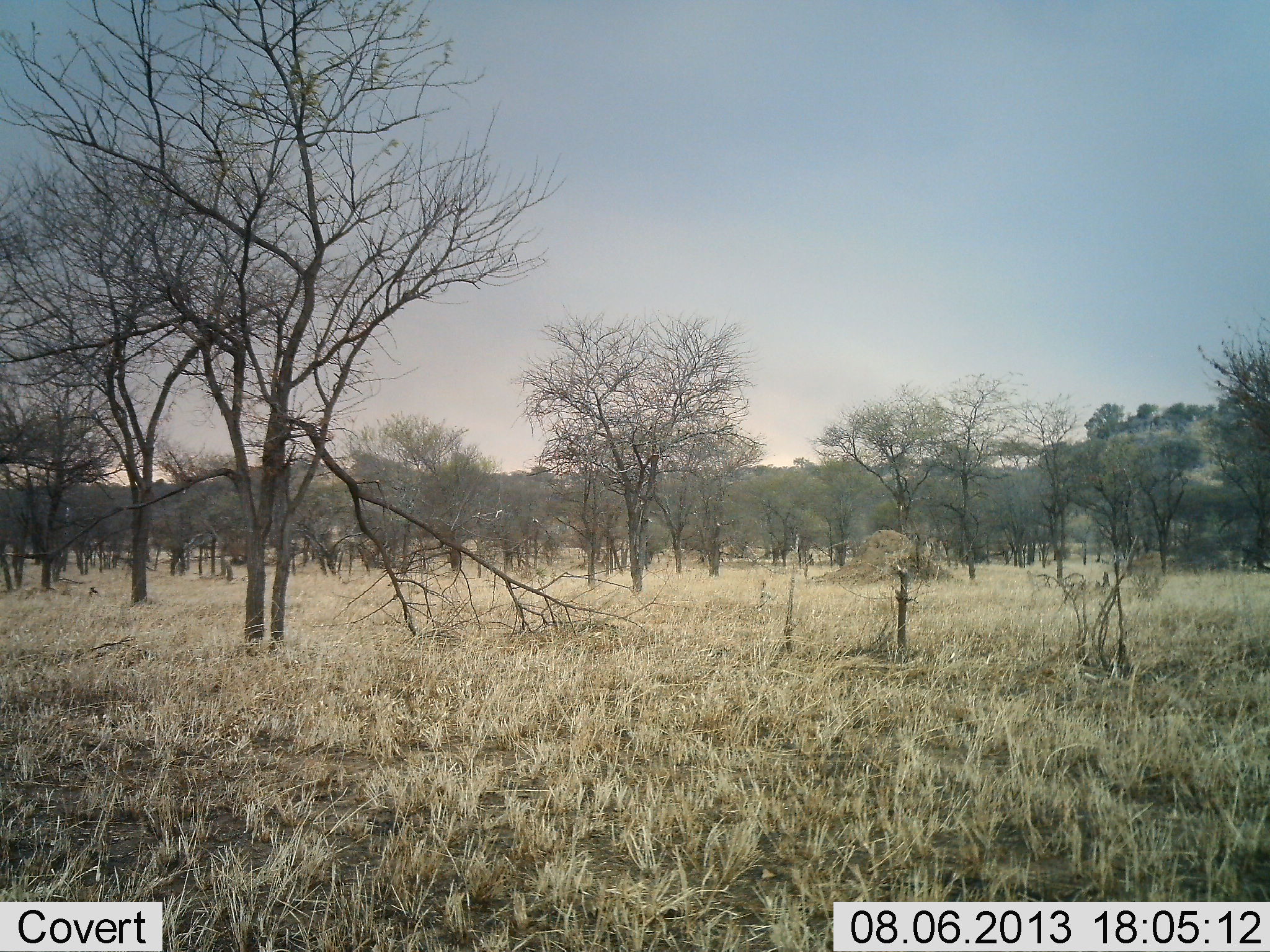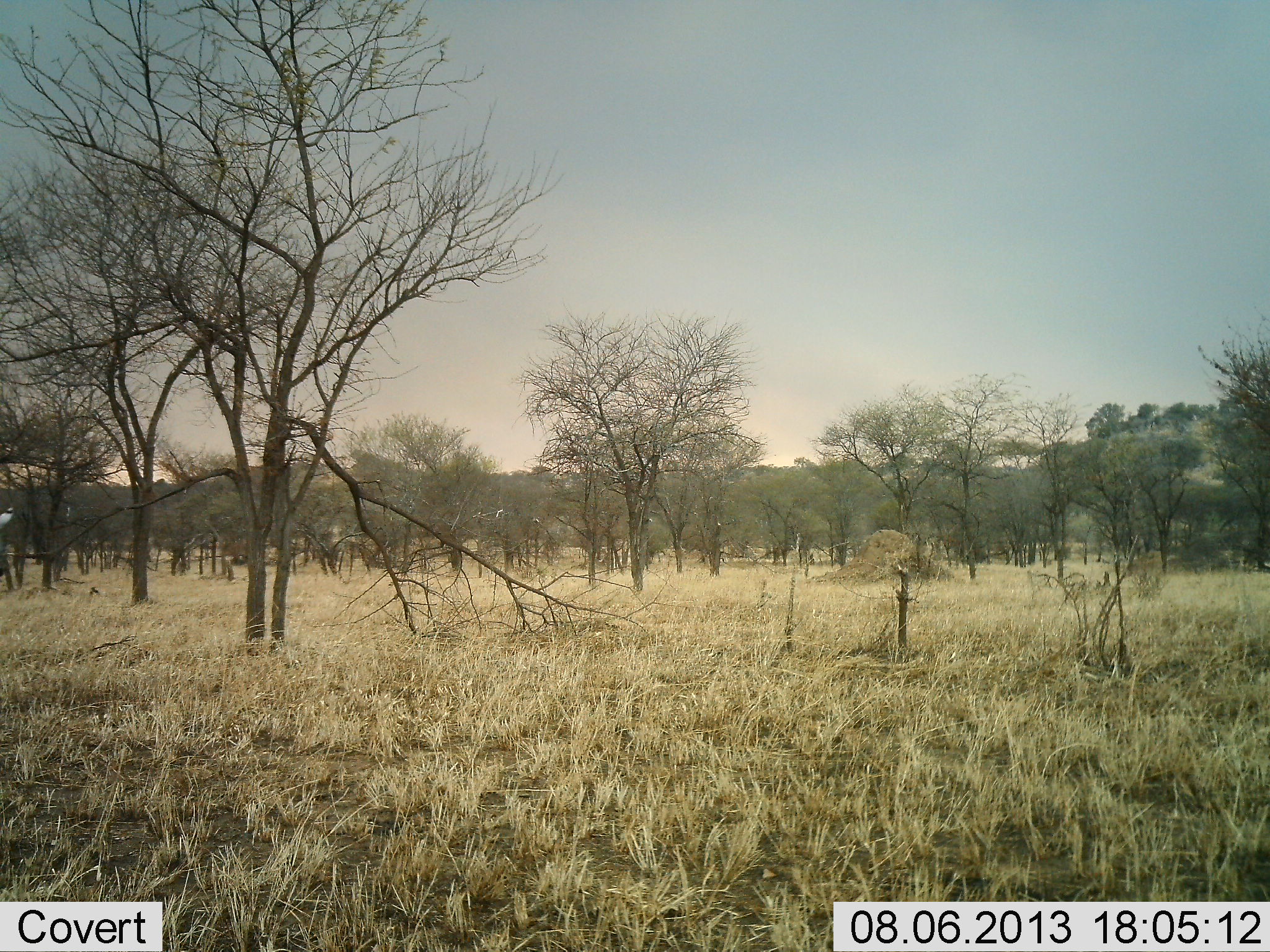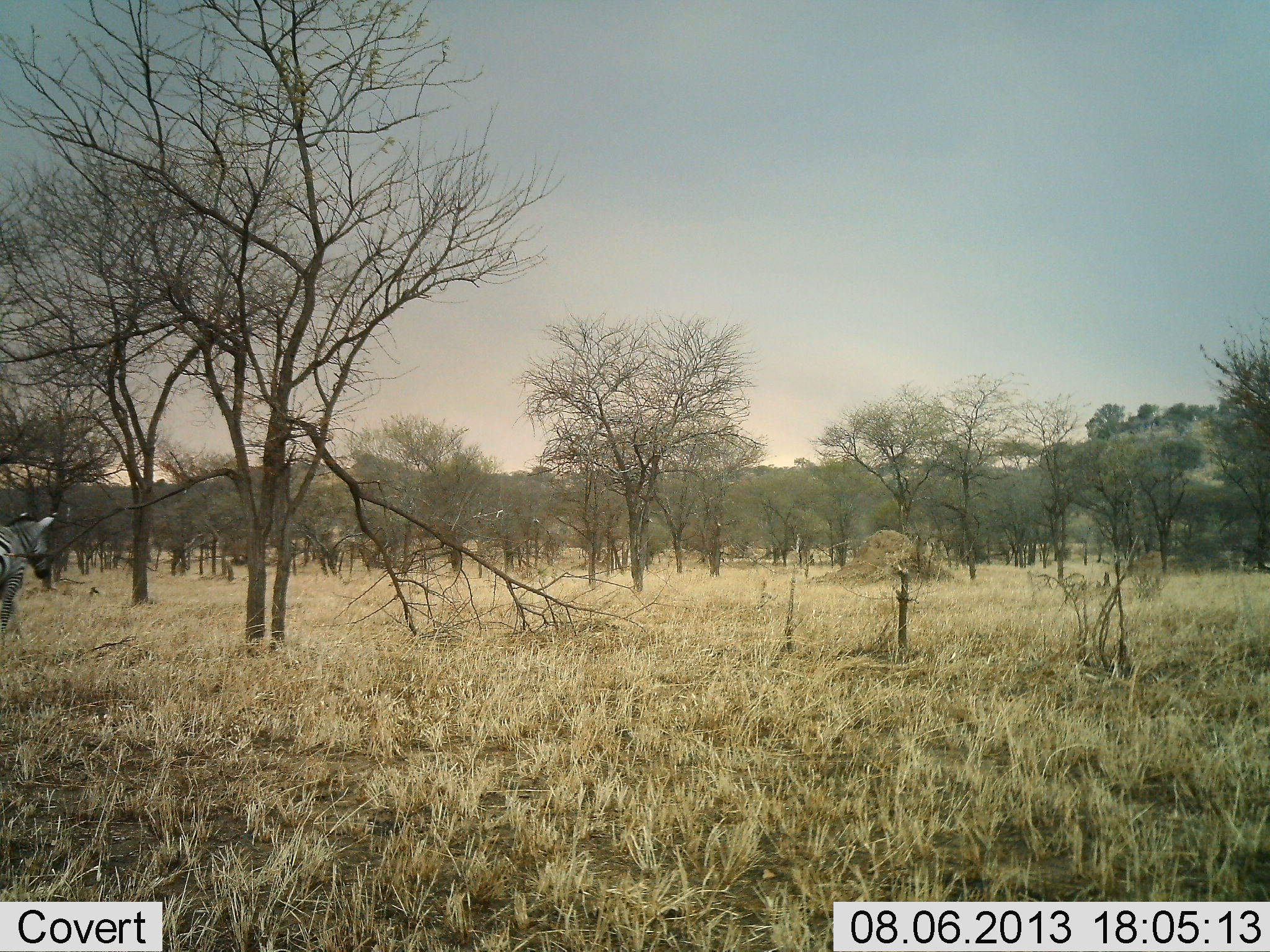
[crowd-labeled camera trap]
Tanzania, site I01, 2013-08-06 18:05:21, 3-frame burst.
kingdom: Animalia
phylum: Chordata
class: Mammalia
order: Perissodactyla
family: Equidae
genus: Equus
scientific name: Equus quagga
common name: plains zebra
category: zebra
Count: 1.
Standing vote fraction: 0%.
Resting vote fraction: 0%.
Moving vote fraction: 100%.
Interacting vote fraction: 0%.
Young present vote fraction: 0%.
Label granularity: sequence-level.